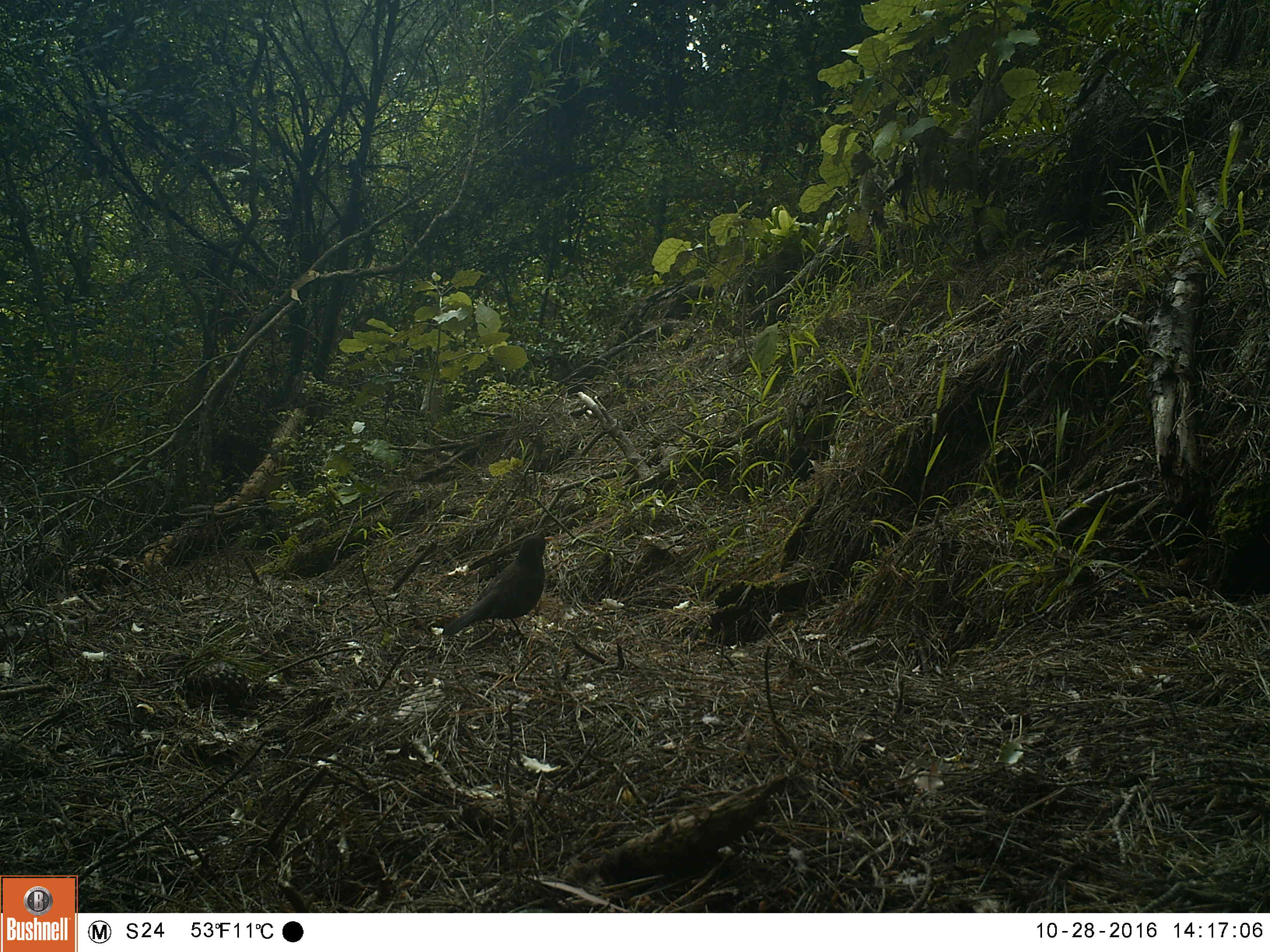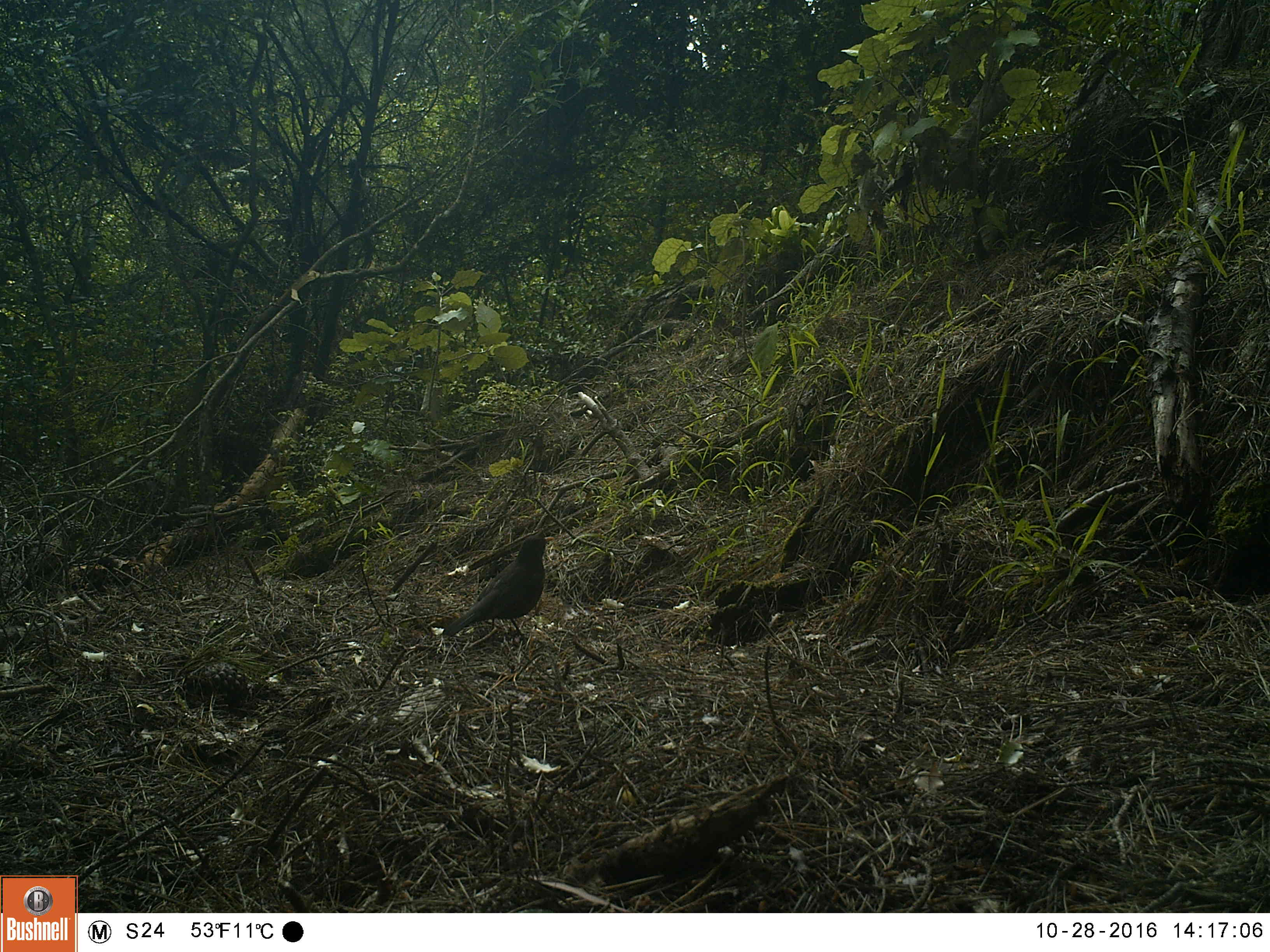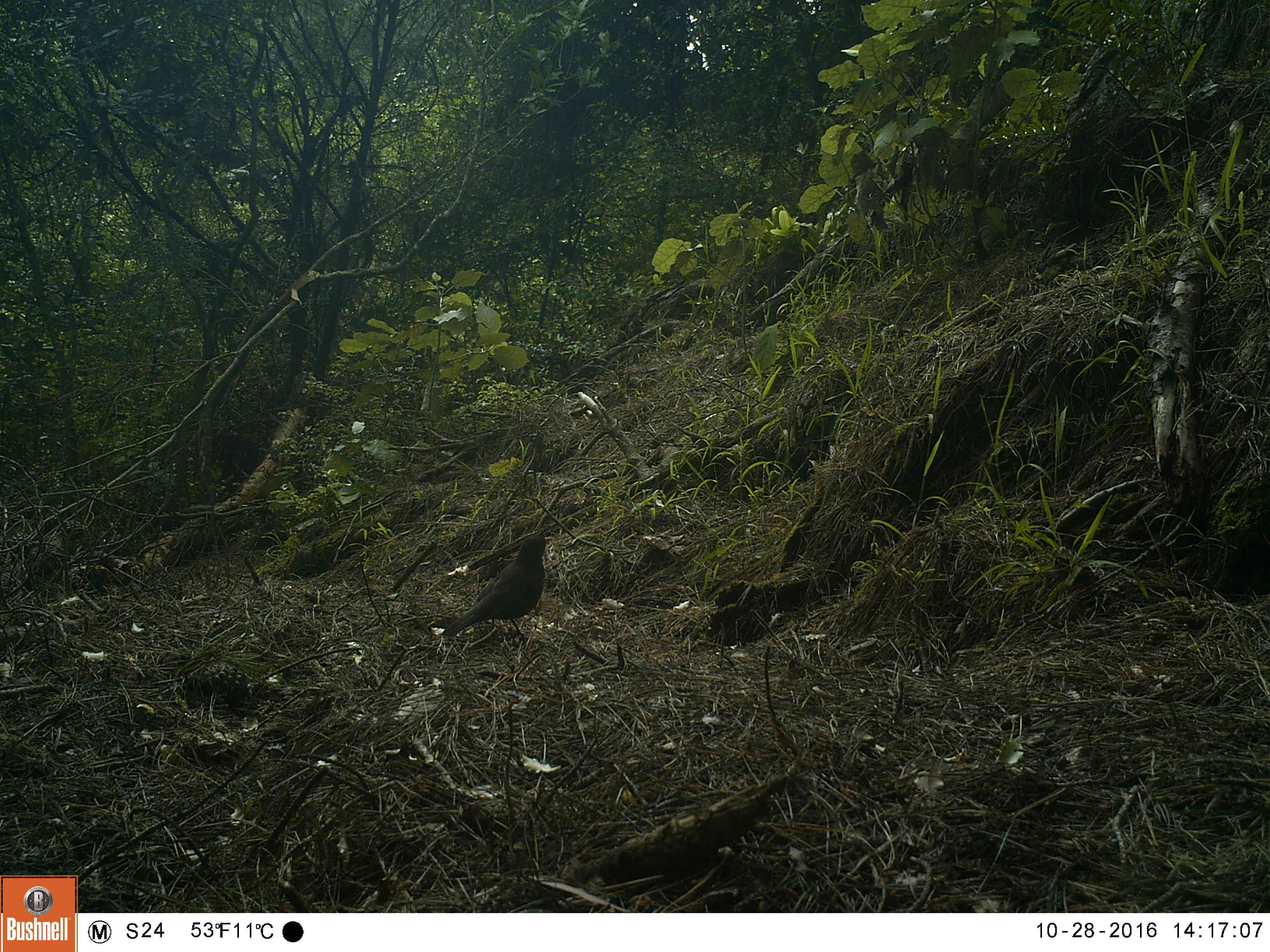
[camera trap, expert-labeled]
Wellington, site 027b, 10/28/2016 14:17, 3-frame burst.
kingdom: Animalia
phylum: Chordata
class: Aves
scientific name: Aves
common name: bird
Bird (Aves).